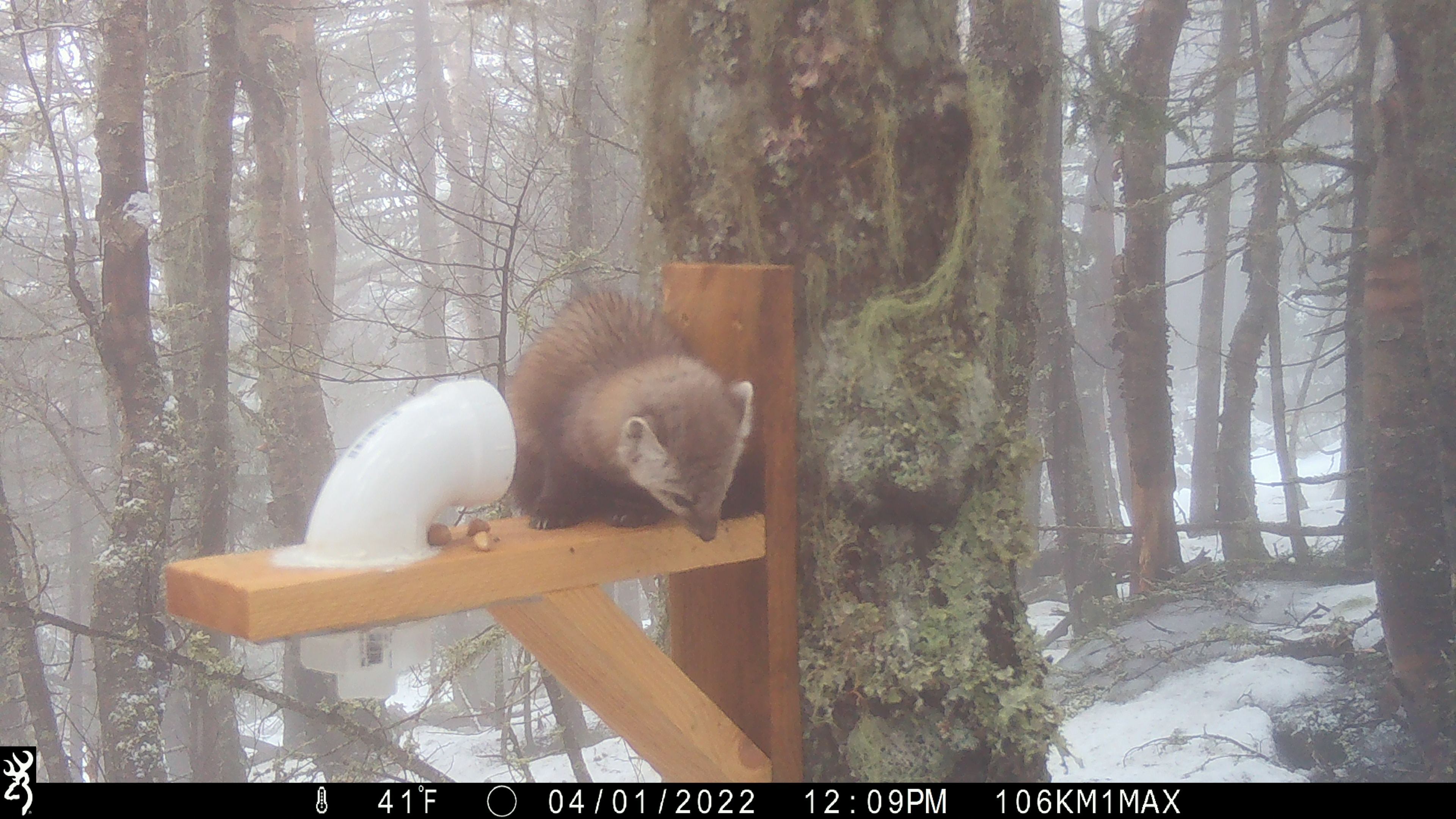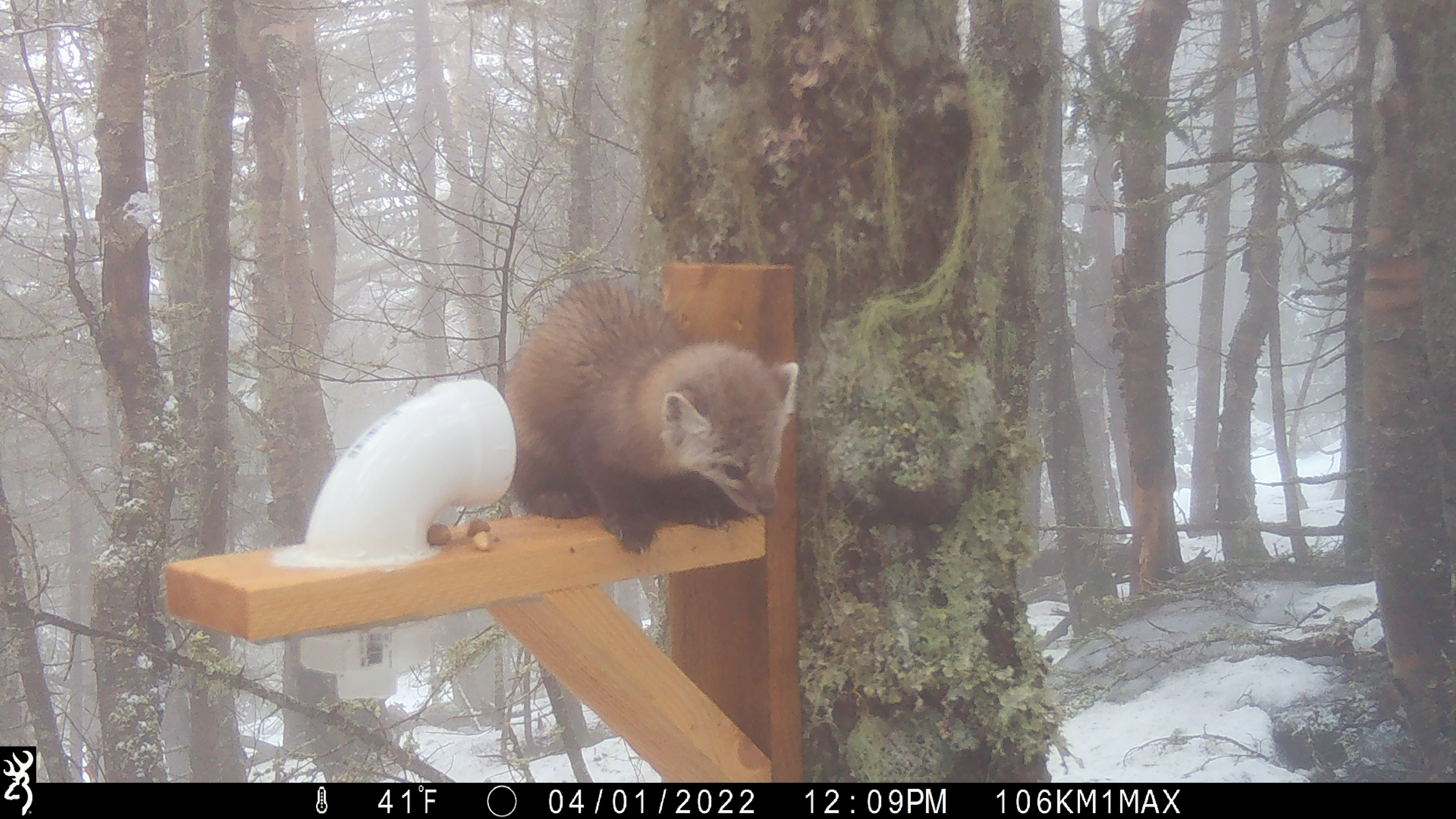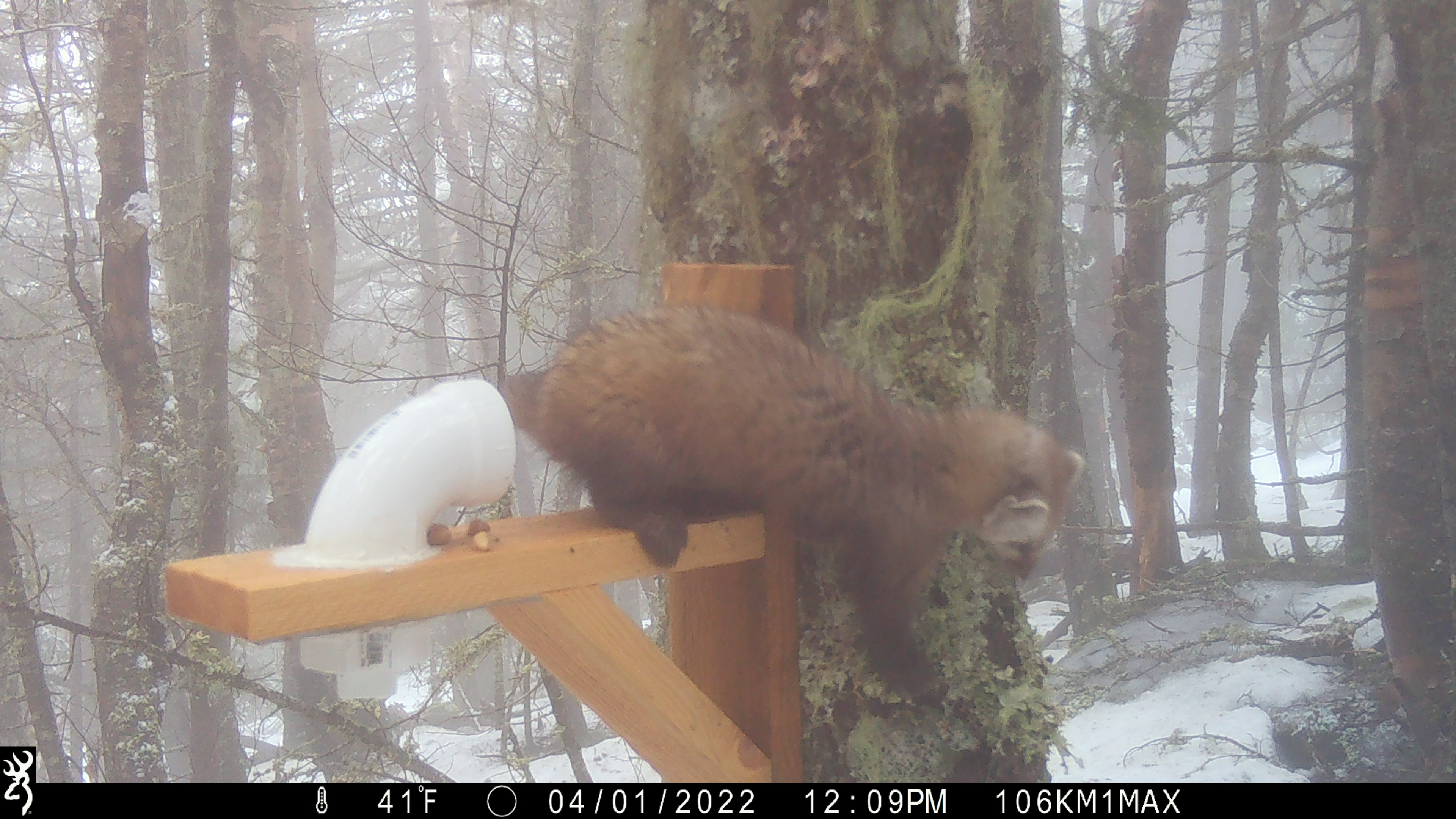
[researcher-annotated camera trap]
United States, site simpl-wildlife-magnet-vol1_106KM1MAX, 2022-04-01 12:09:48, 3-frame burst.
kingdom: Animalia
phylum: Chordata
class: Mammalia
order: Carnivora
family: Mustelidae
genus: Martes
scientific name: Martes americana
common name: american marten